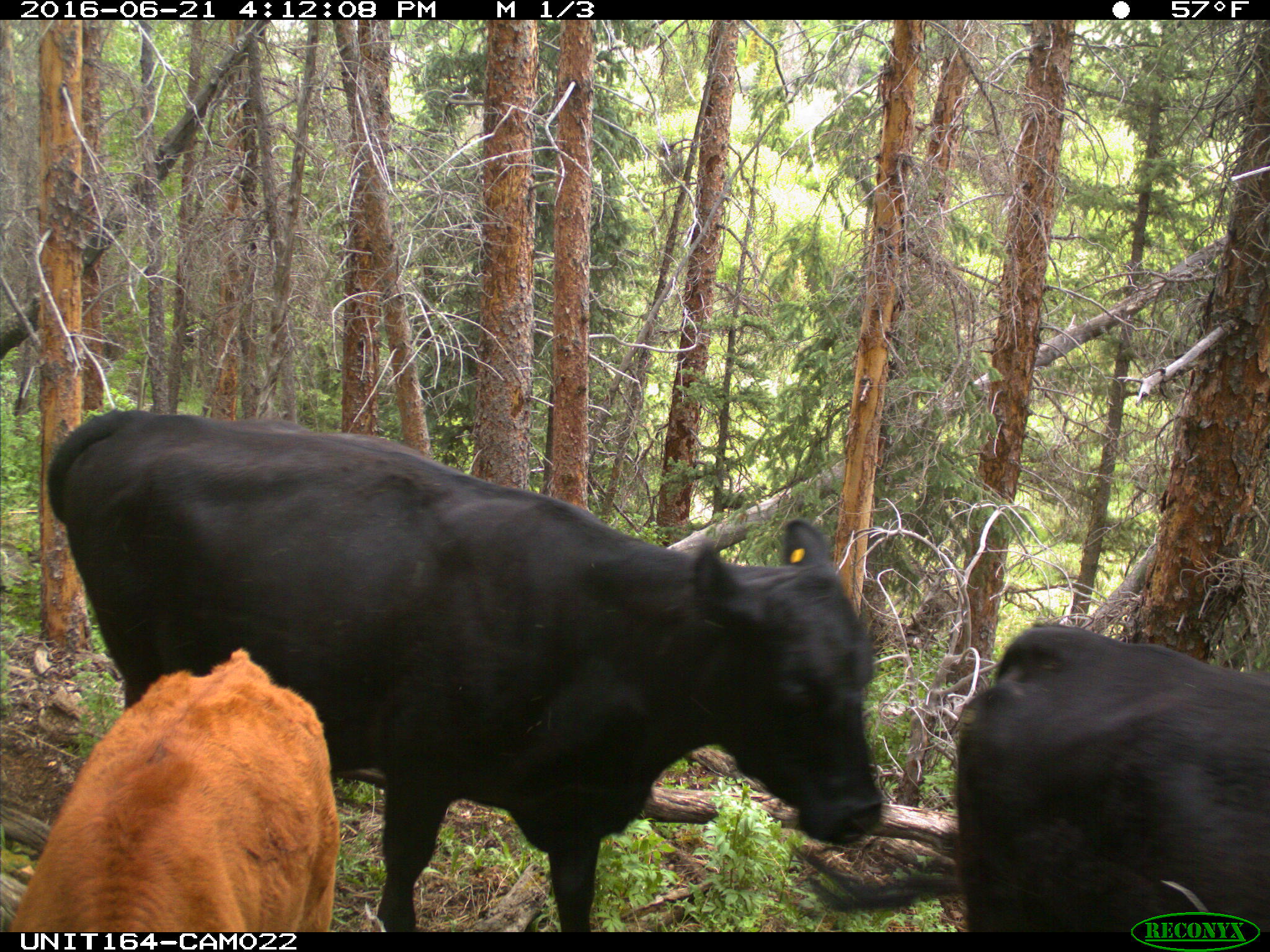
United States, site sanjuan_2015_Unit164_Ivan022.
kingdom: Animalia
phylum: Chordata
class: Mammalia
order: Artiodactyla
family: Bovidae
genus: Bos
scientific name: Bos taurus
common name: domestic cow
Bos taurus (domestic cow).